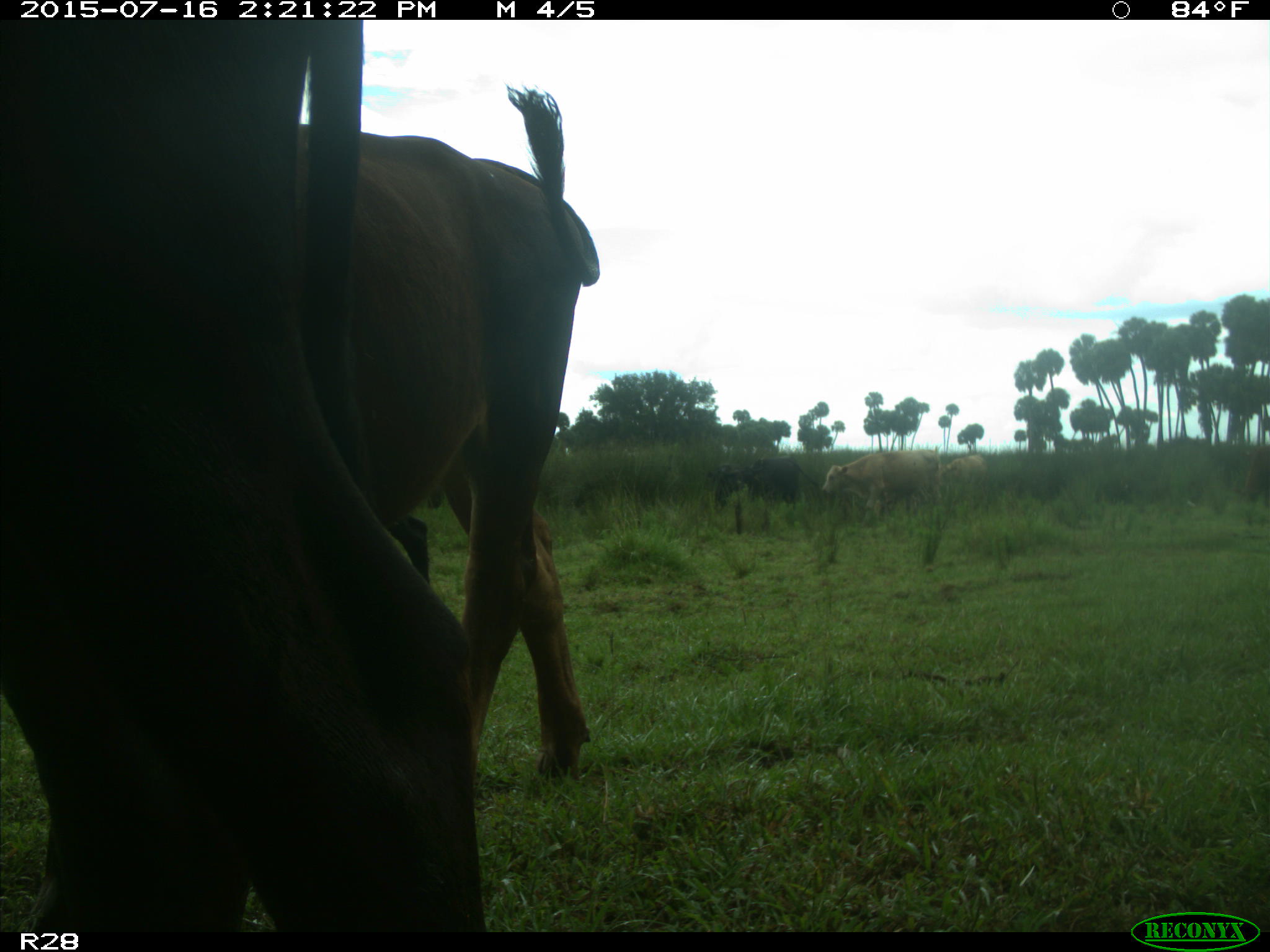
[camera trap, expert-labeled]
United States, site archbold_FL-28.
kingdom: Animalia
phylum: Chordata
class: Mammalia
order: Artiodactyla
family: Bovidae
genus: Bos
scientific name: Bos taurus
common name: domestic cow